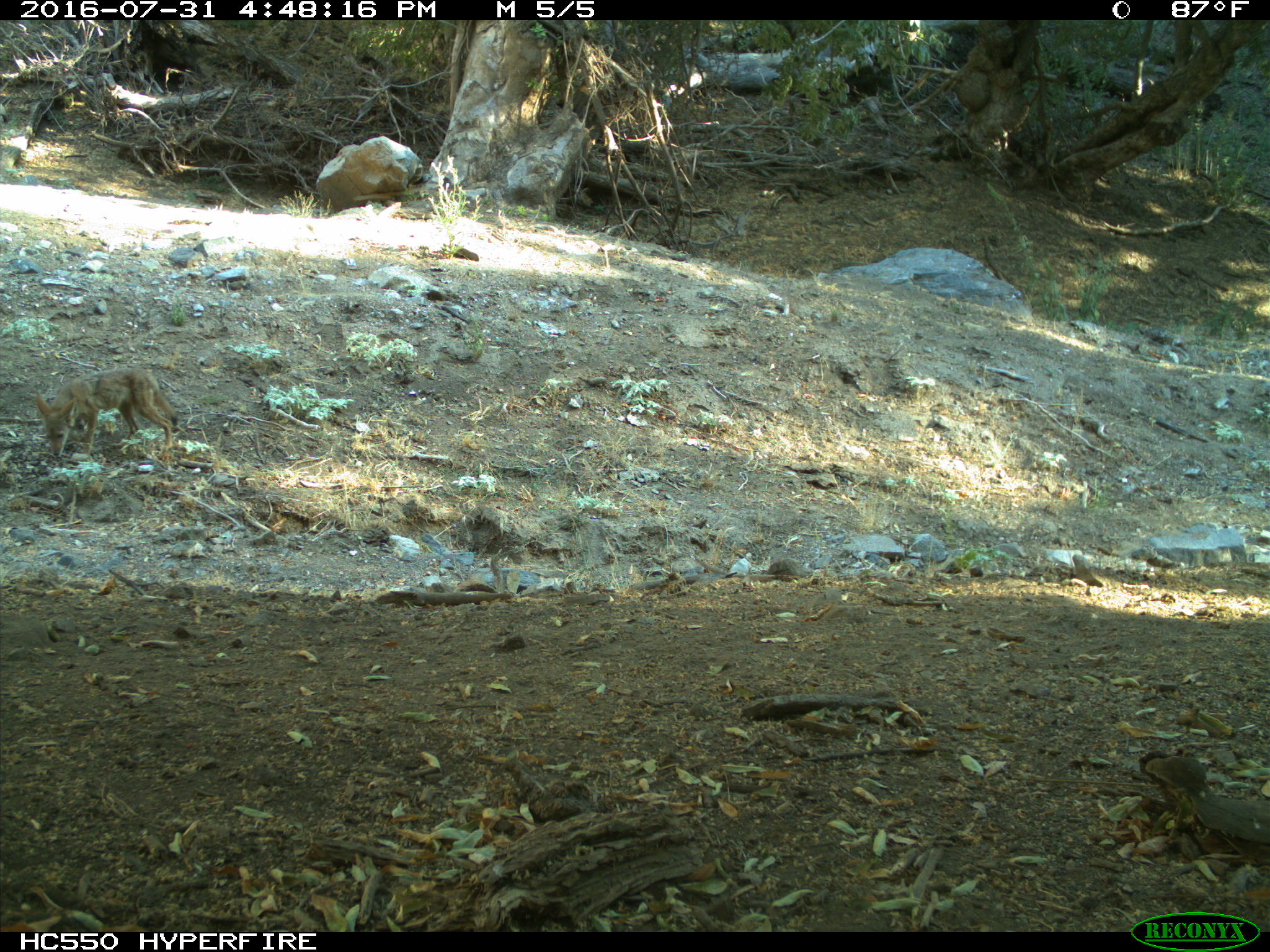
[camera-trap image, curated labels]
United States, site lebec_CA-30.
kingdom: Animalia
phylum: Chordata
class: Mammalia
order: Carnivora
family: Canidae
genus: Canis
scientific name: Canis latrans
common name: coyote